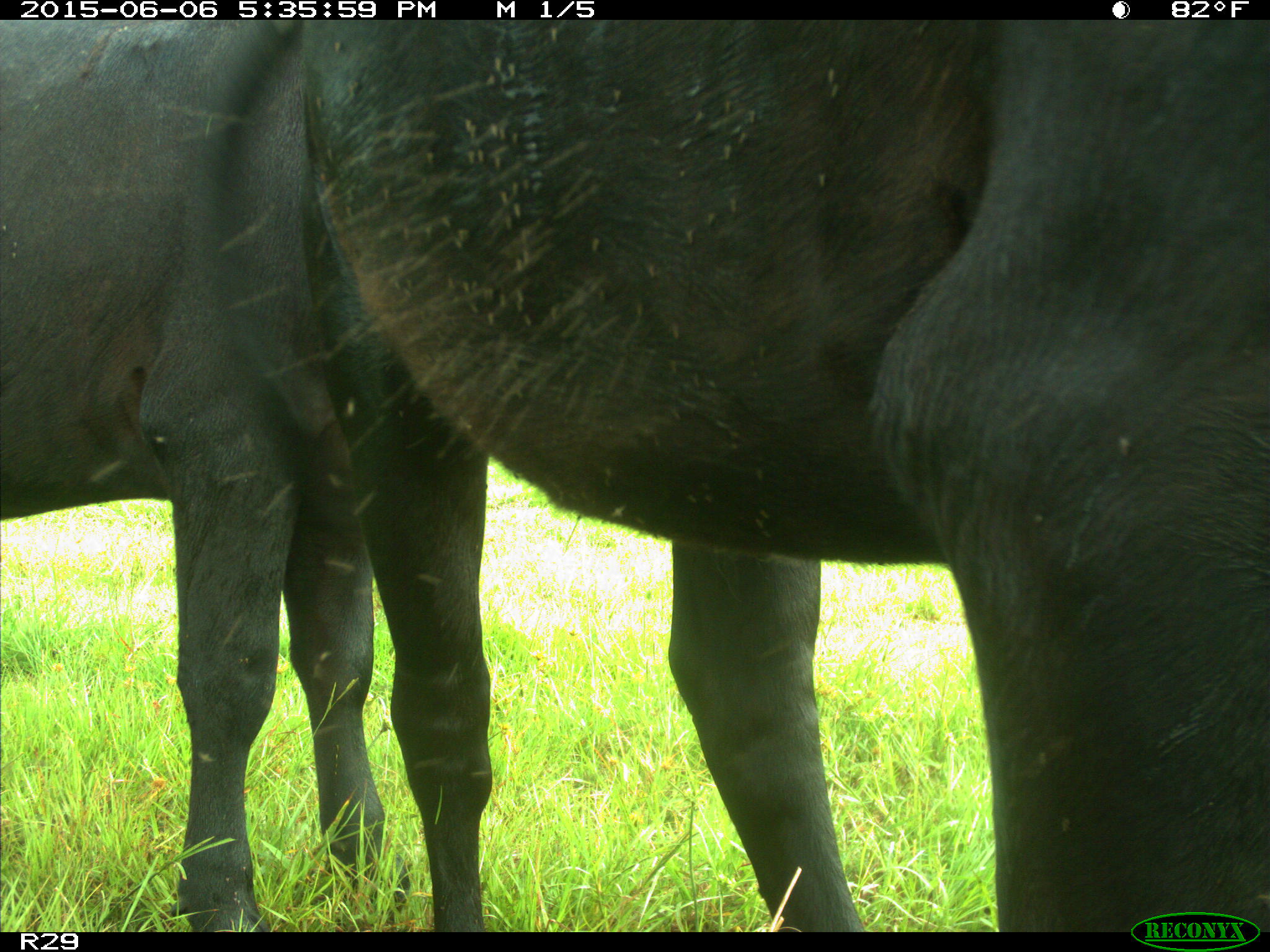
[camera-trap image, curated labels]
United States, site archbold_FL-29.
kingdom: Animalia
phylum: Chordata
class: Mammalia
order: Artiodactyla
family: Bovidae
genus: Bos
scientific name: Bos taurus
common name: domestic cow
Bos taurus (domestic cow).